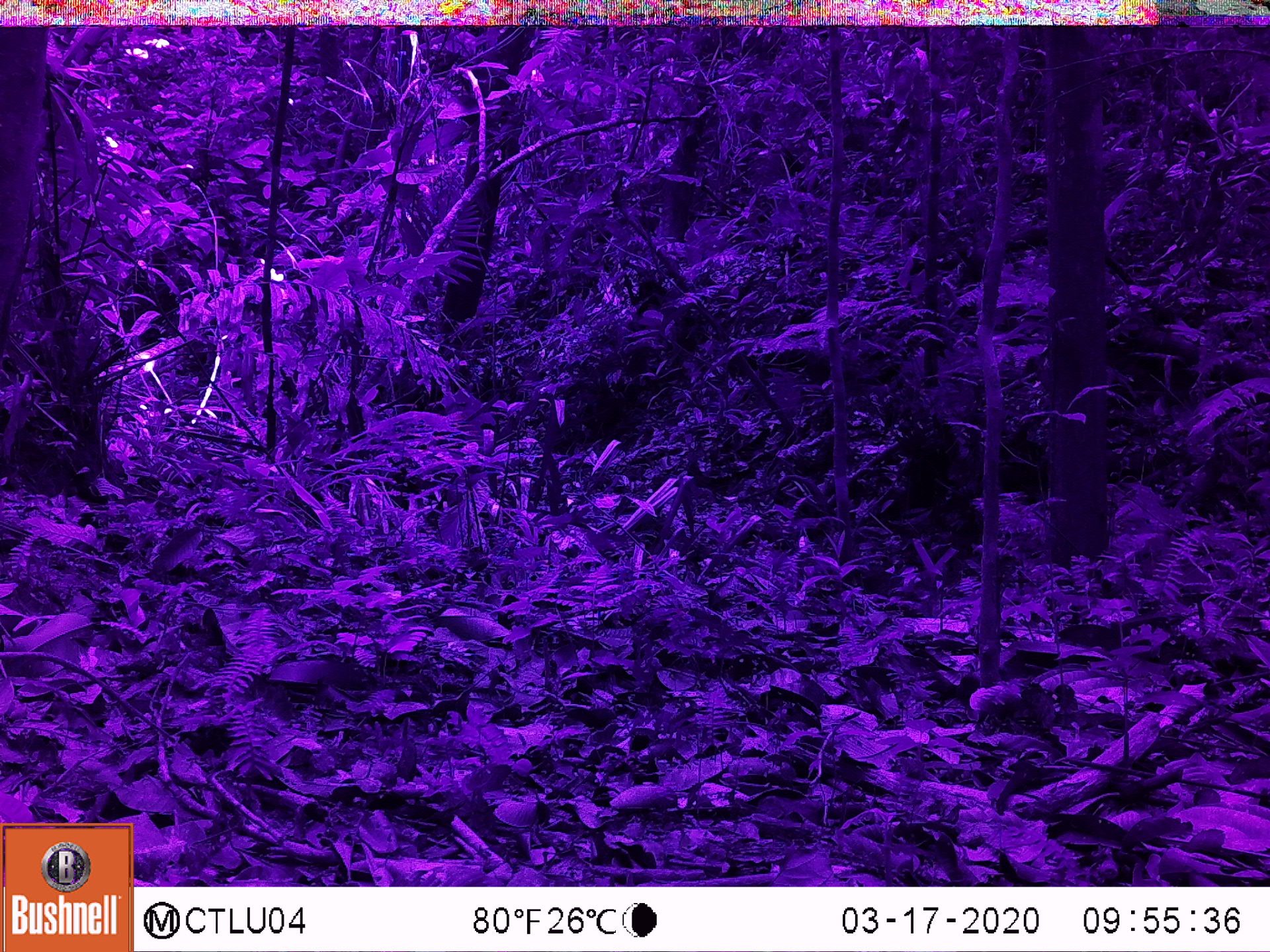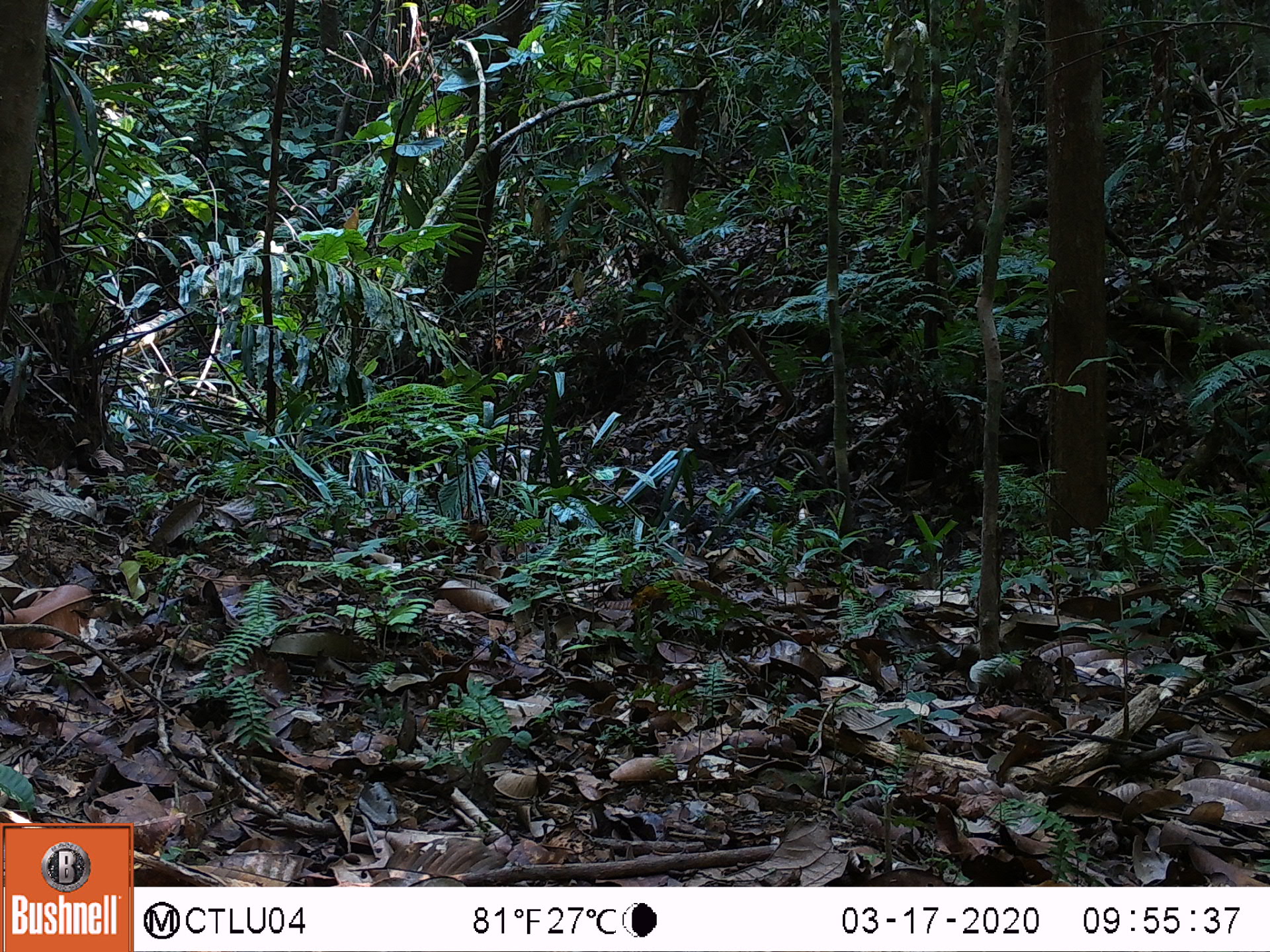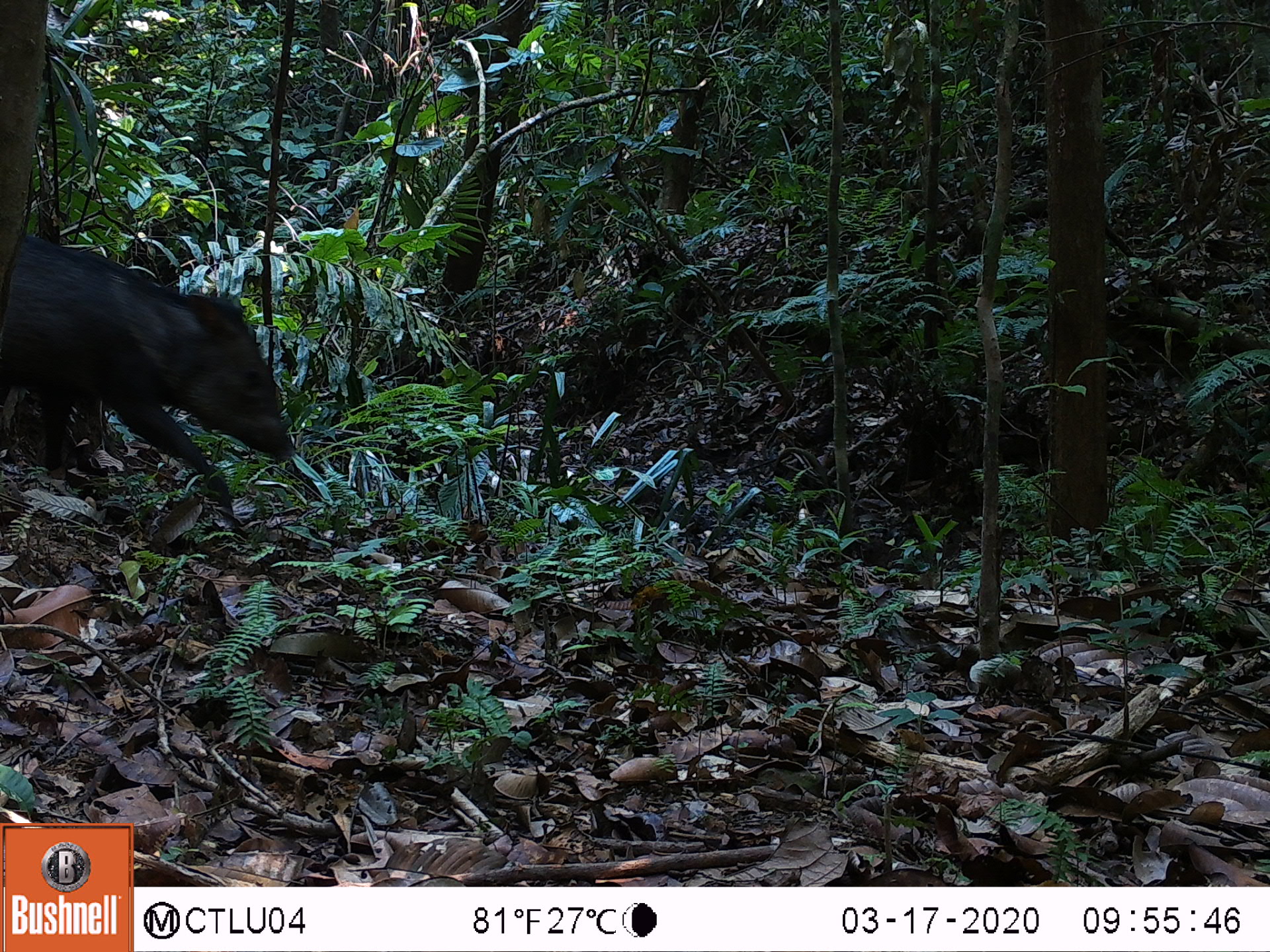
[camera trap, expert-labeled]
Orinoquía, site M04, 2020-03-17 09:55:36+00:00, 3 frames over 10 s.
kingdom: Animalia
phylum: Chordata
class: Mammalia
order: Artiodactyla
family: Tayassuidae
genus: Pecari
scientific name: Pecari tajacu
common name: collared peccary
Collared peccary (Pecari tajacu).